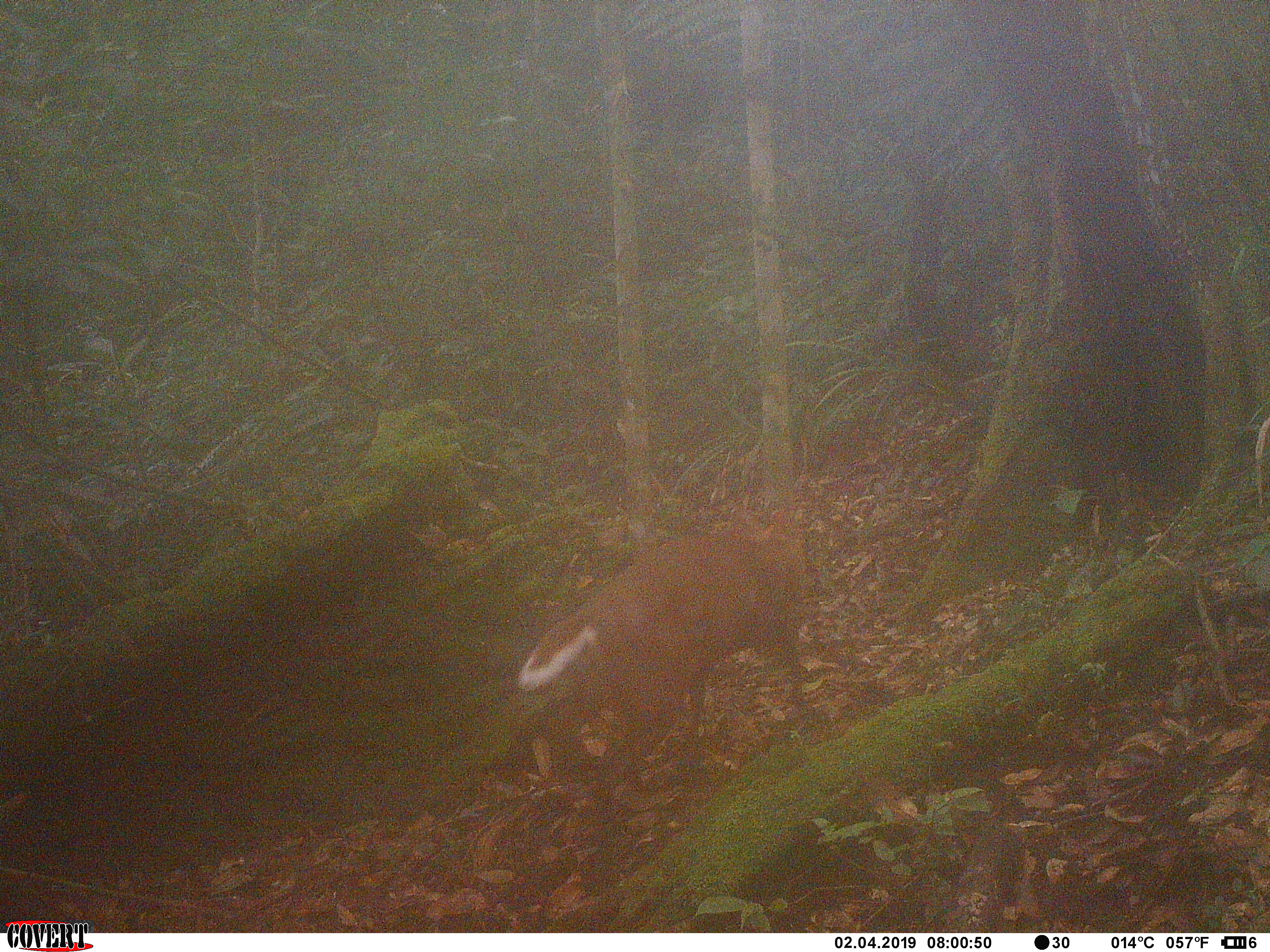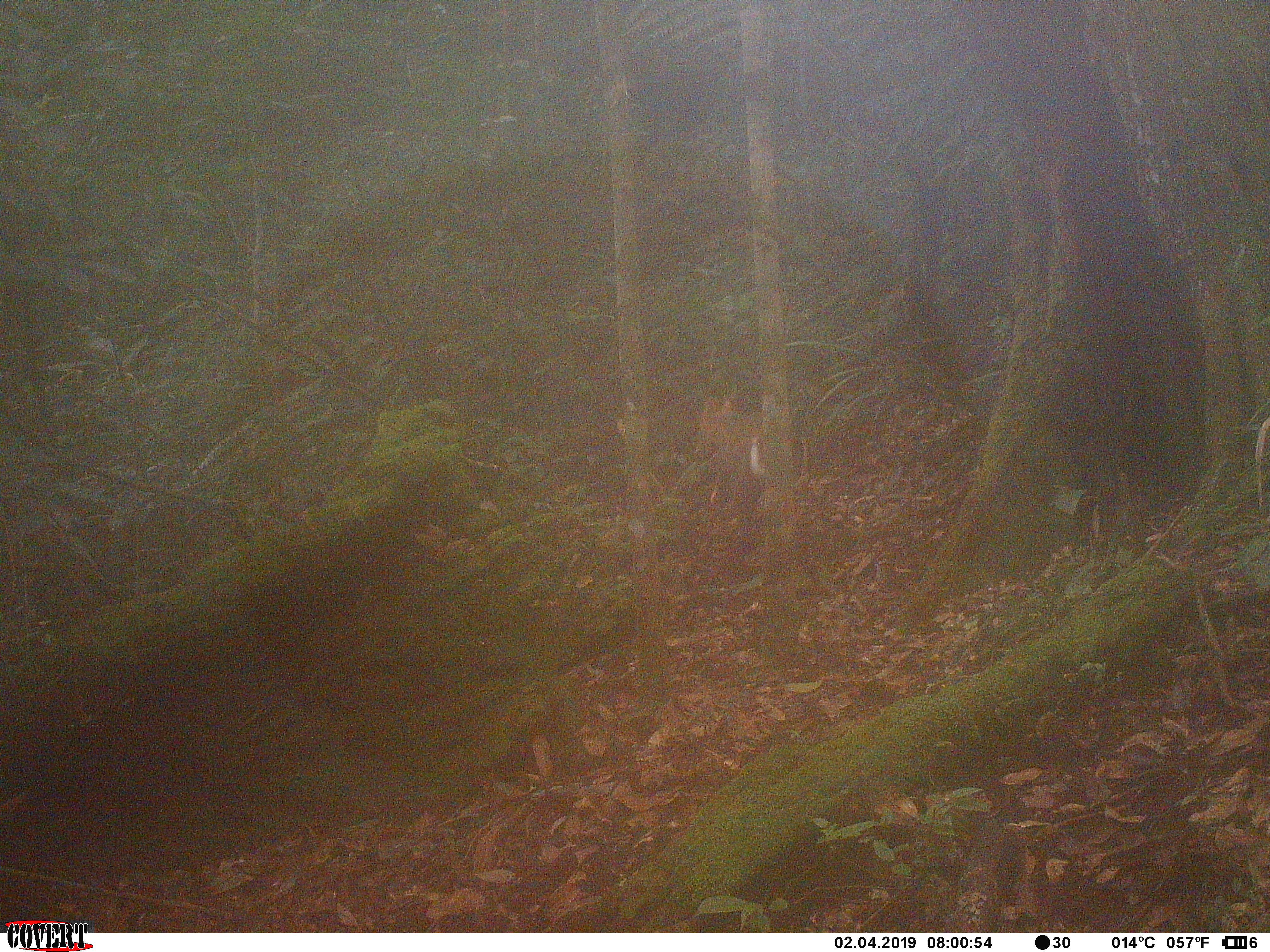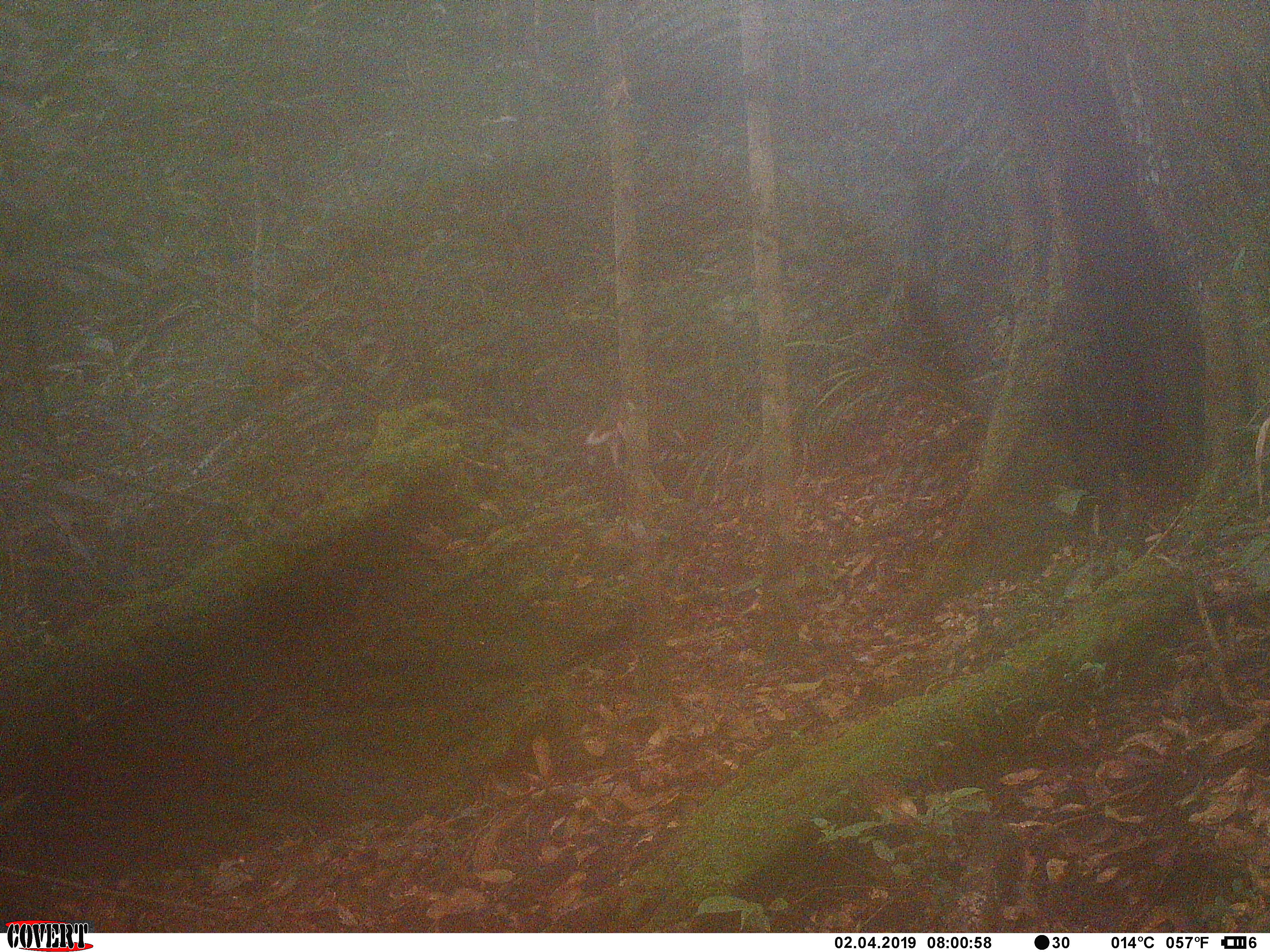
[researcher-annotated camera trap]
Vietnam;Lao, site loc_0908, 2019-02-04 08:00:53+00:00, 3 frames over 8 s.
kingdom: Animalia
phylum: Chordata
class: Mammalia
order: Artiodactyla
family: Cervidae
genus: Muntiacus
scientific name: Muntiacus rooseveltorum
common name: roosevelt's muntjac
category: roosevelts muntjac group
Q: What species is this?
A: Roosevelts muntjac group (roosevelt's muntjac) (Muntiacus rooseveltorum).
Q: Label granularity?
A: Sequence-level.